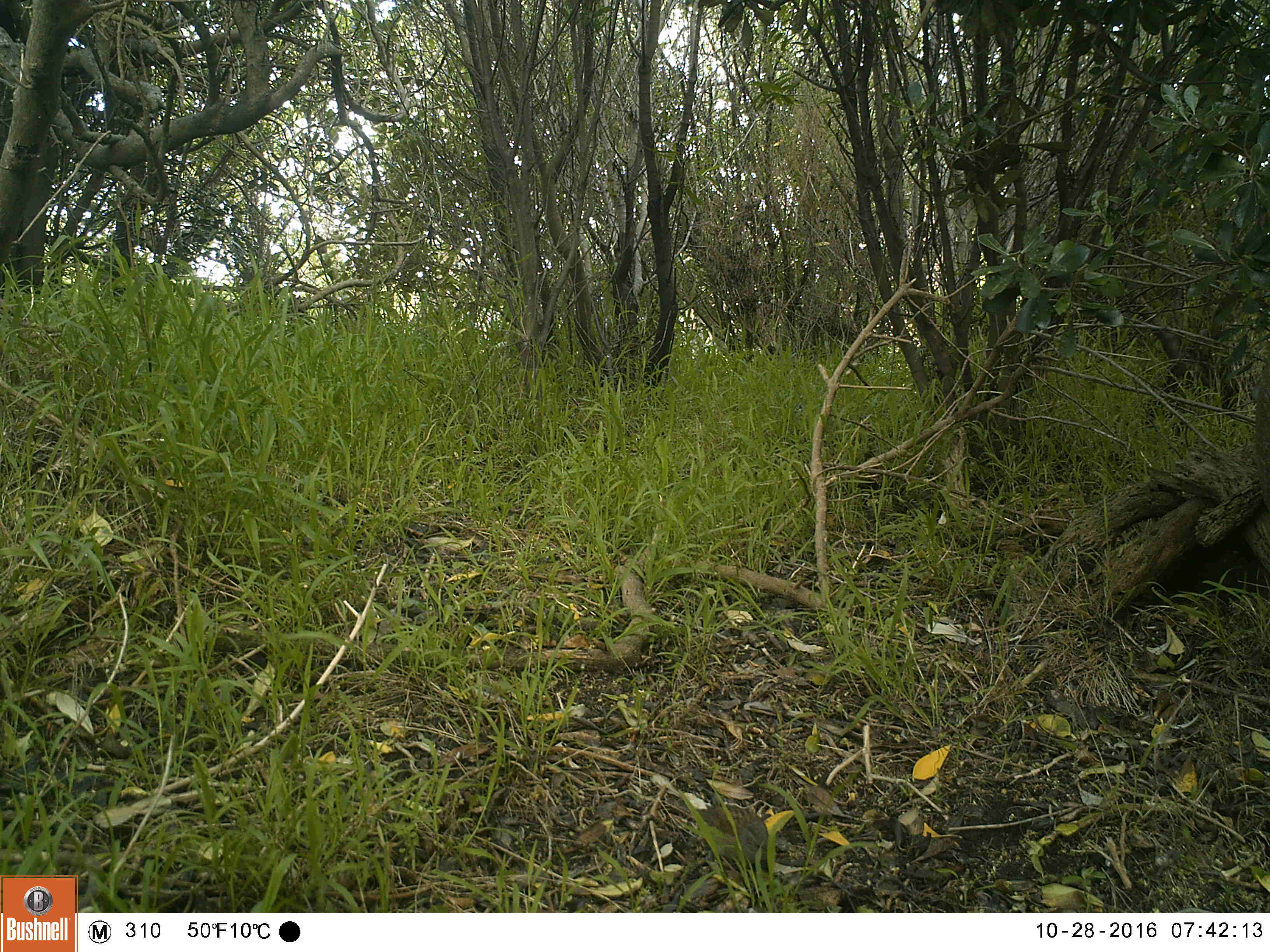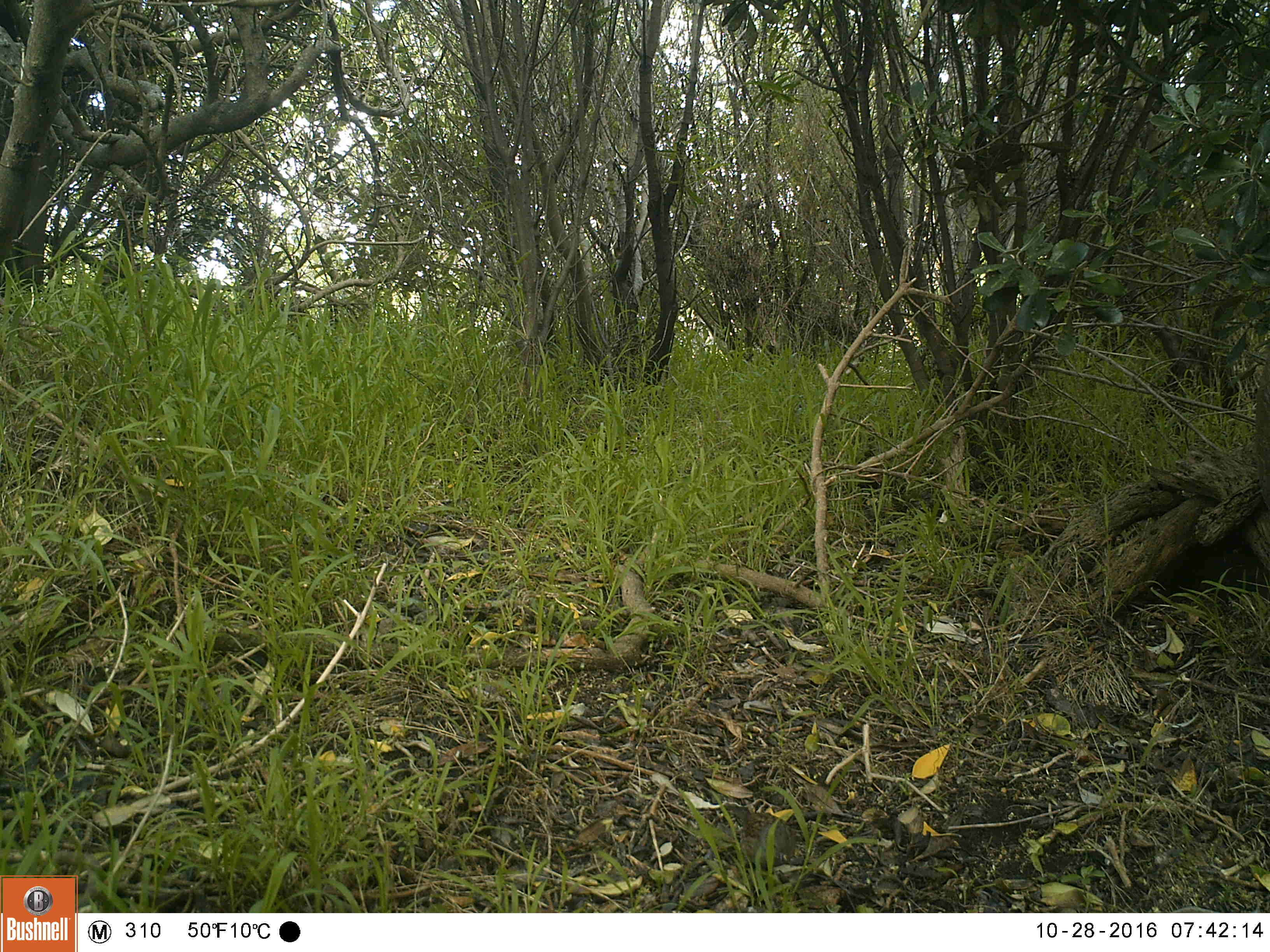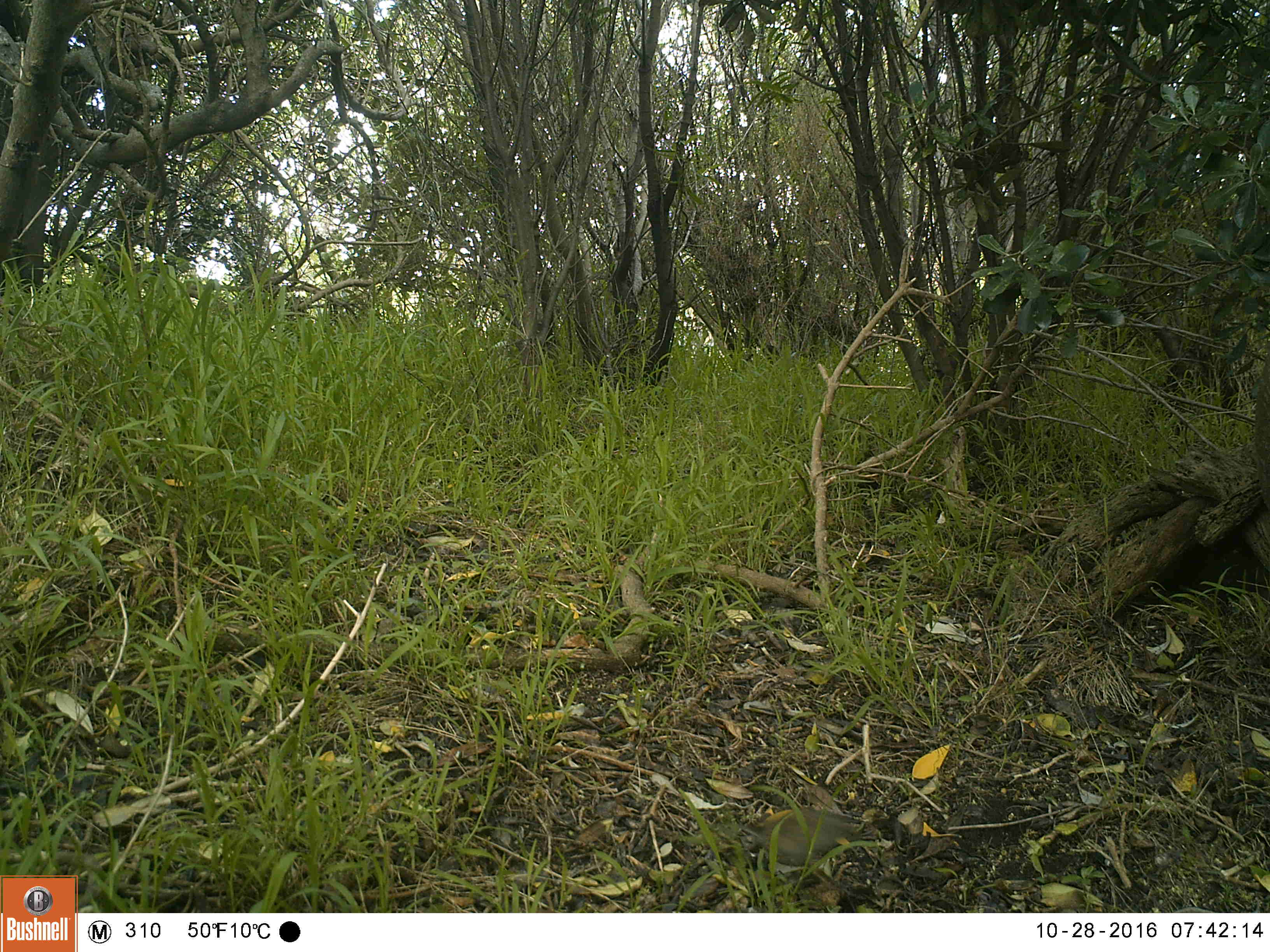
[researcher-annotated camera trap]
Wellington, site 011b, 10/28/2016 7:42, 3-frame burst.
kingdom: Animalia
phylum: Chordata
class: Aves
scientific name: Aves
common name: bird